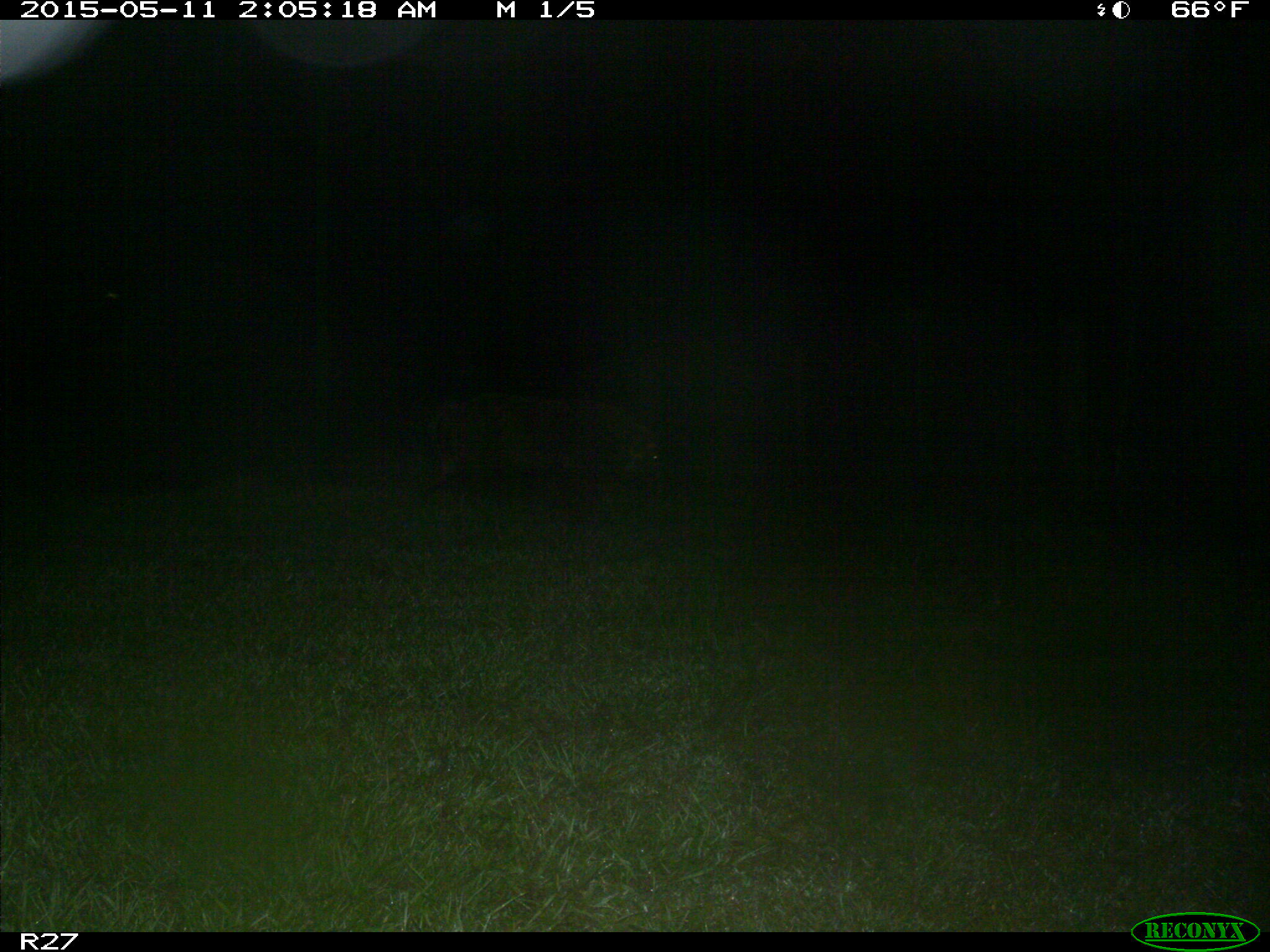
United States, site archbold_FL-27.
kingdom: Animalia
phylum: Chordata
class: Mammalia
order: Artiodactyla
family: Suidae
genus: Sus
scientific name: Sus scrofa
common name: wild boar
Sus scrofa (wild boar).